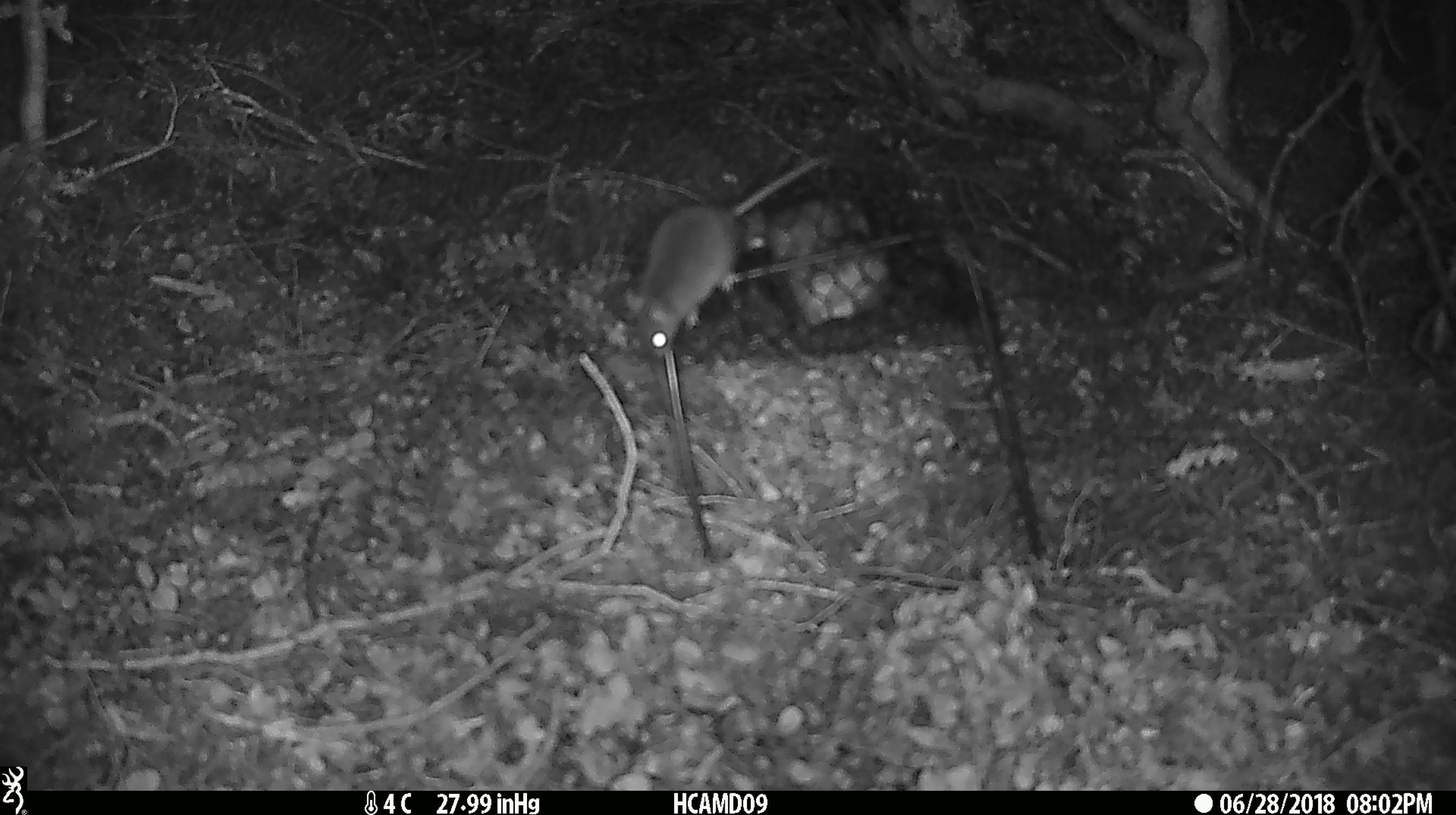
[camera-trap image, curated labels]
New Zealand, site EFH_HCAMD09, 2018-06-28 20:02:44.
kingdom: Animalia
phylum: Chordata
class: Mammalia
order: Rodentia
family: Muridae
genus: Mus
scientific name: Mus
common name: mouse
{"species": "mouse (Mus)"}